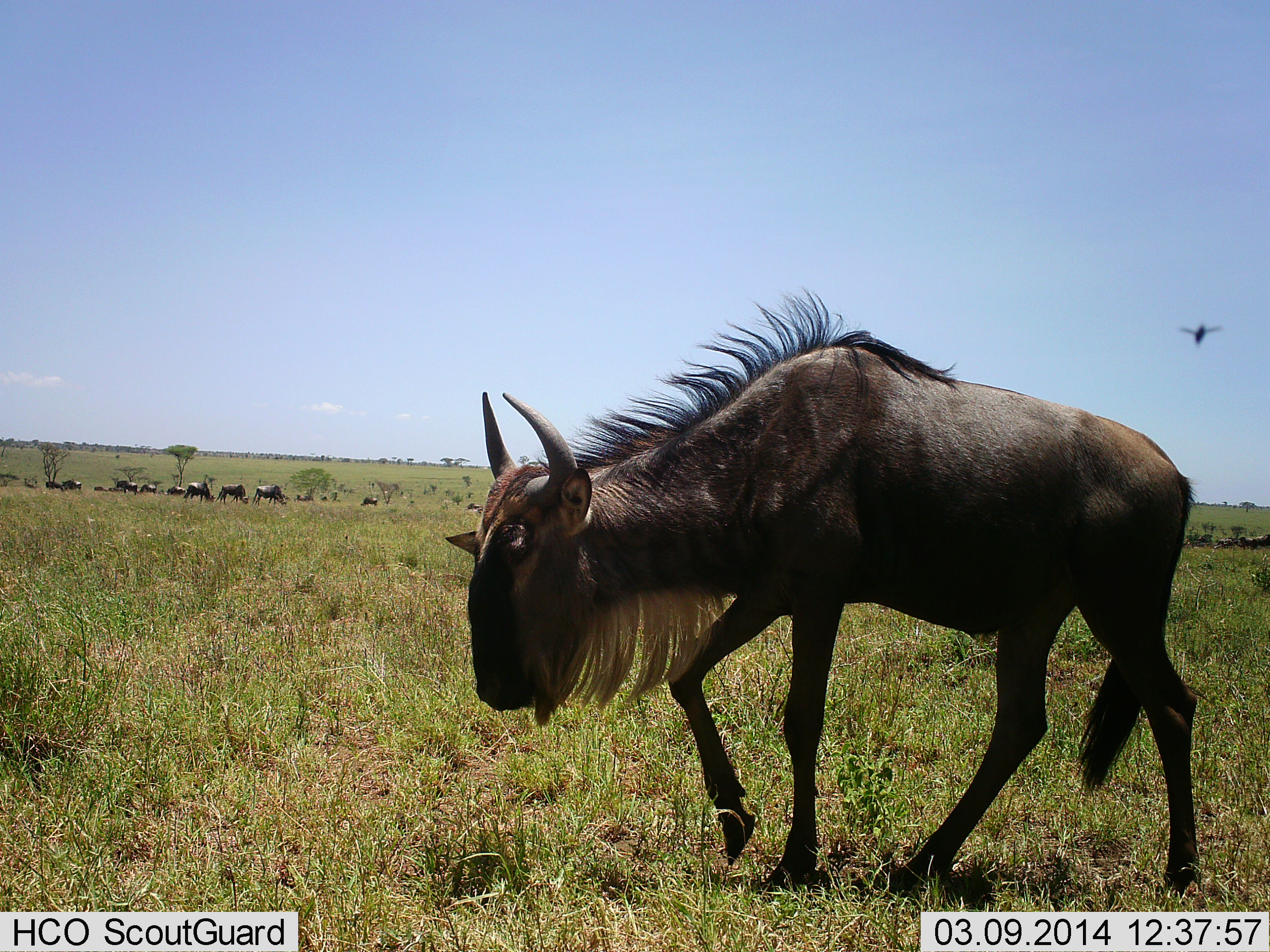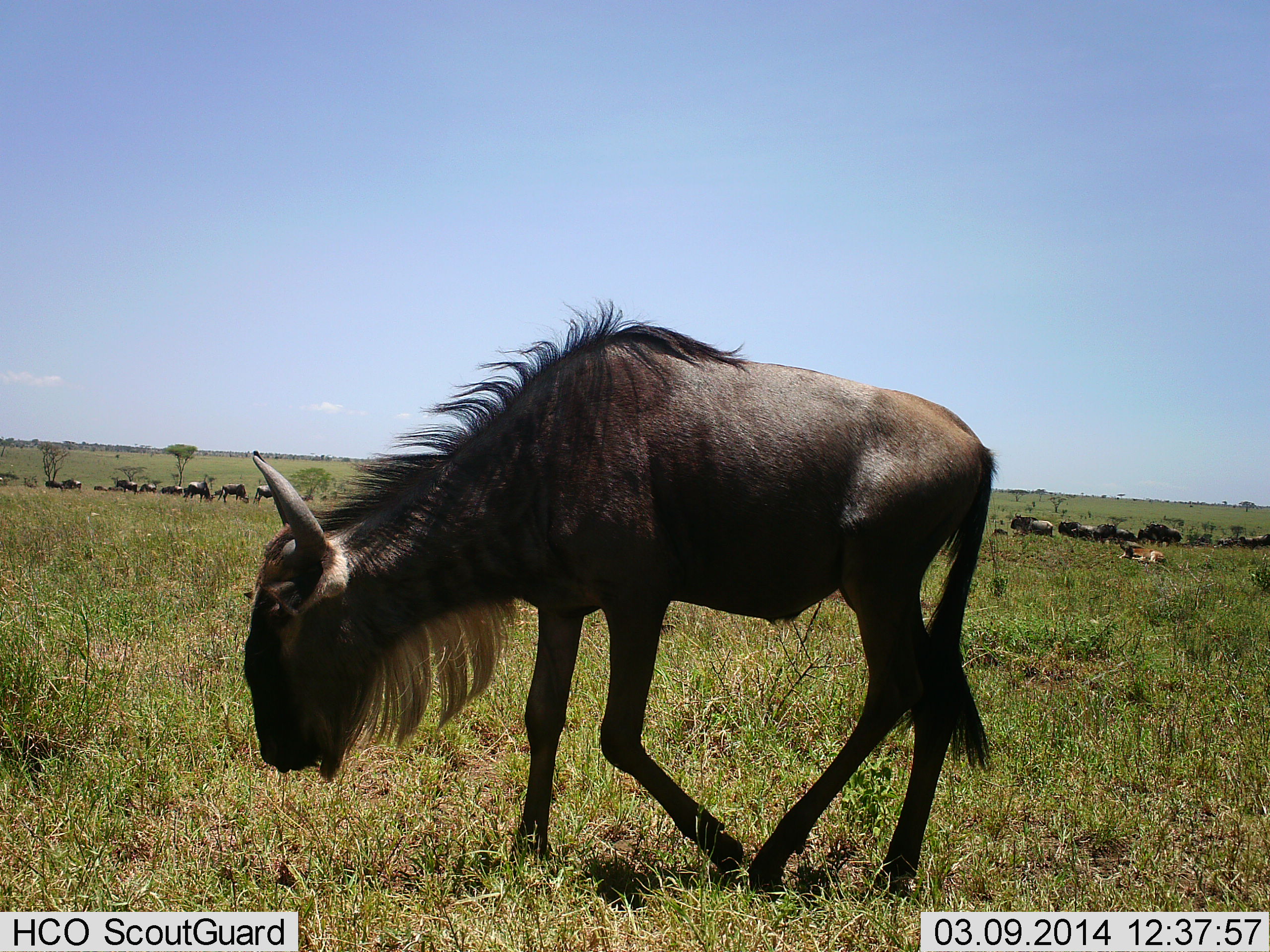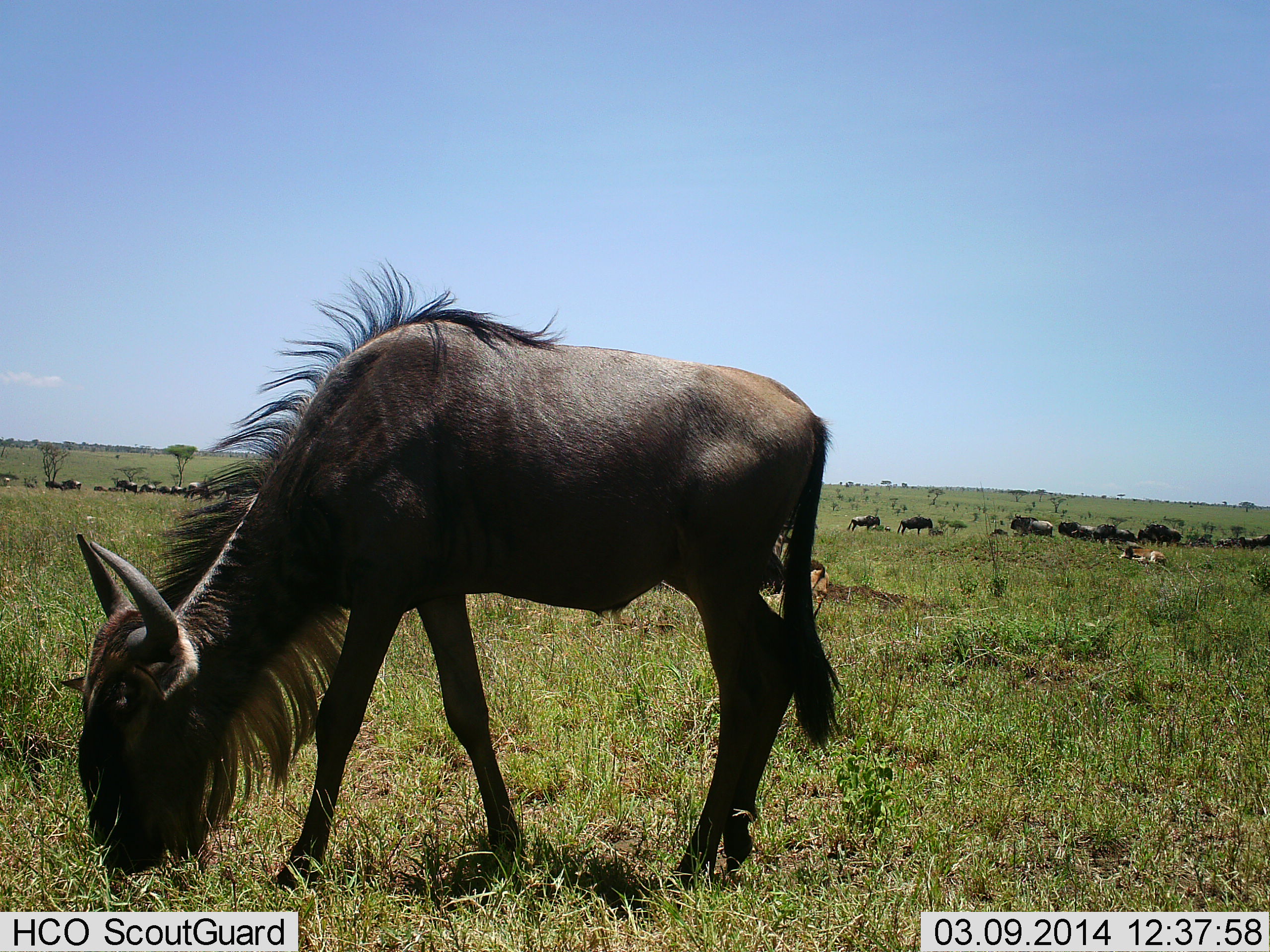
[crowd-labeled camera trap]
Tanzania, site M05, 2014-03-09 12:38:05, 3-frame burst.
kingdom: Animalia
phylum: Chordata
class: Mammalia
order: Artiodactyla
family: Bovidae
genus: Connochaetes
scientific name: Connochaetes taurinus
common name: blue wildebeest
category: wildebeest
Wildebeest (blue wildebeest) (Connochaetes taurinus), count 11-50. Behavior (volunteer vote fractions): standing 40%, resting 13%, moving 67%, interacting 0%. Young present (vote fraction): 13%. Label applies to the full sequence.